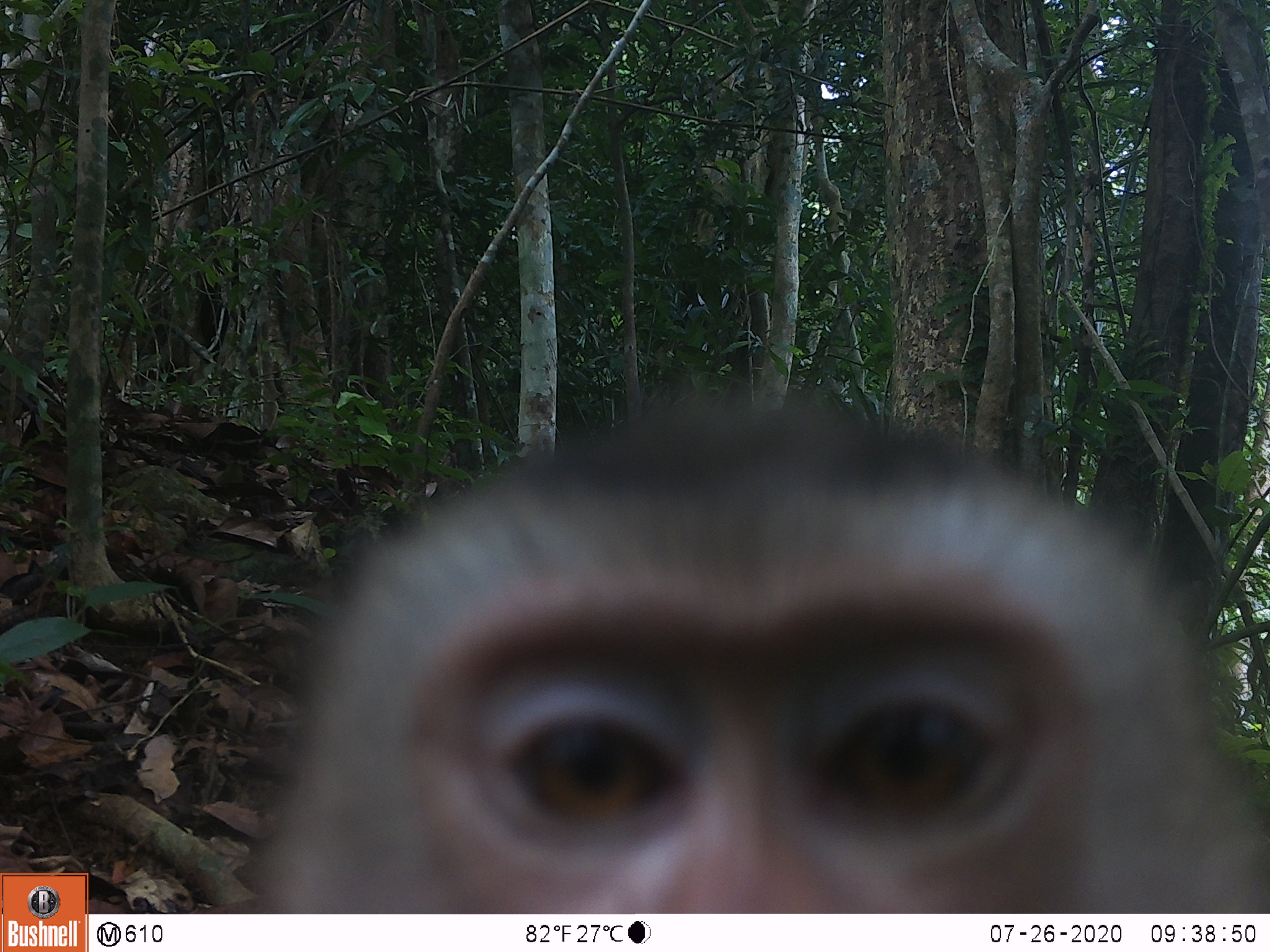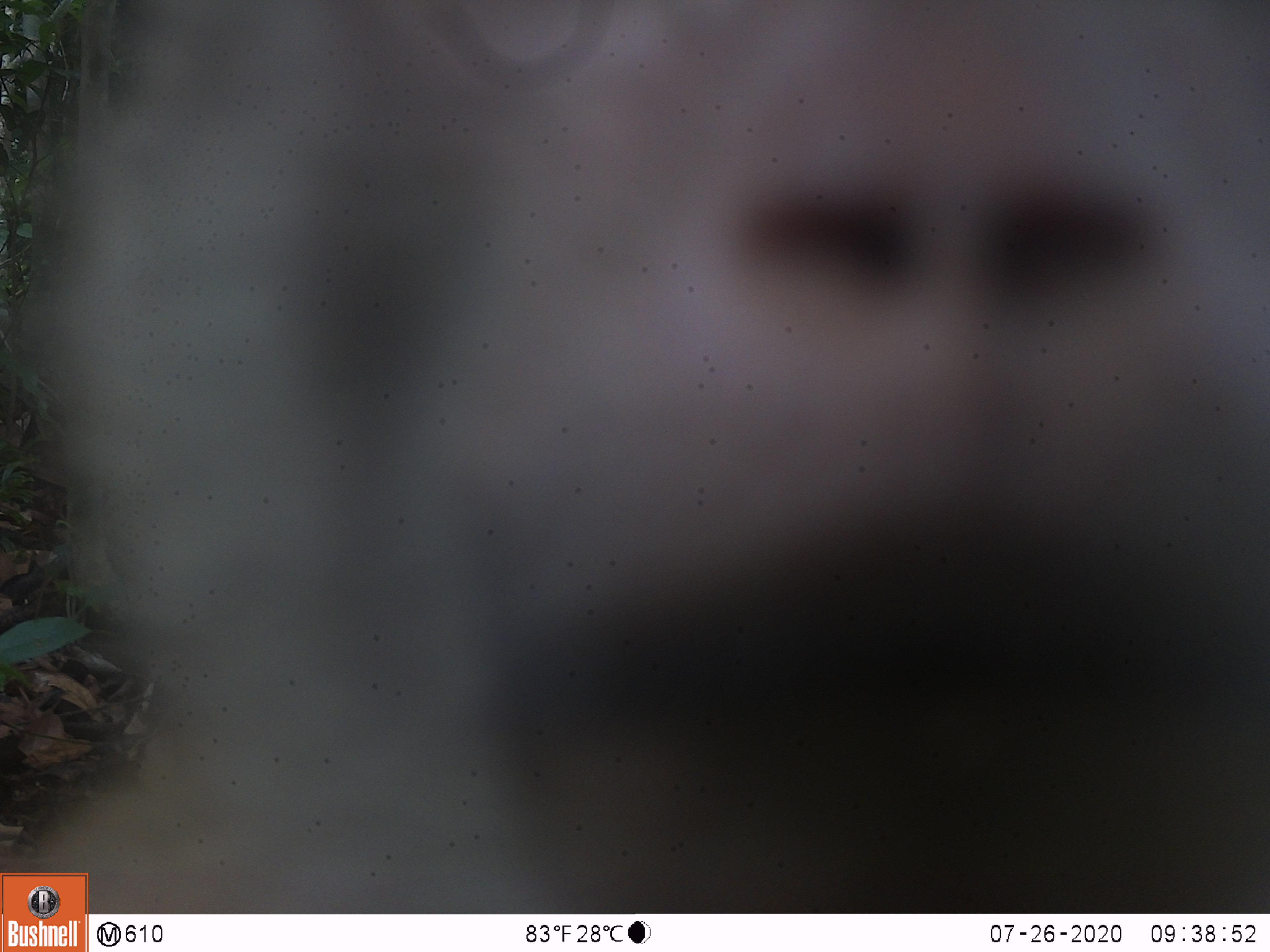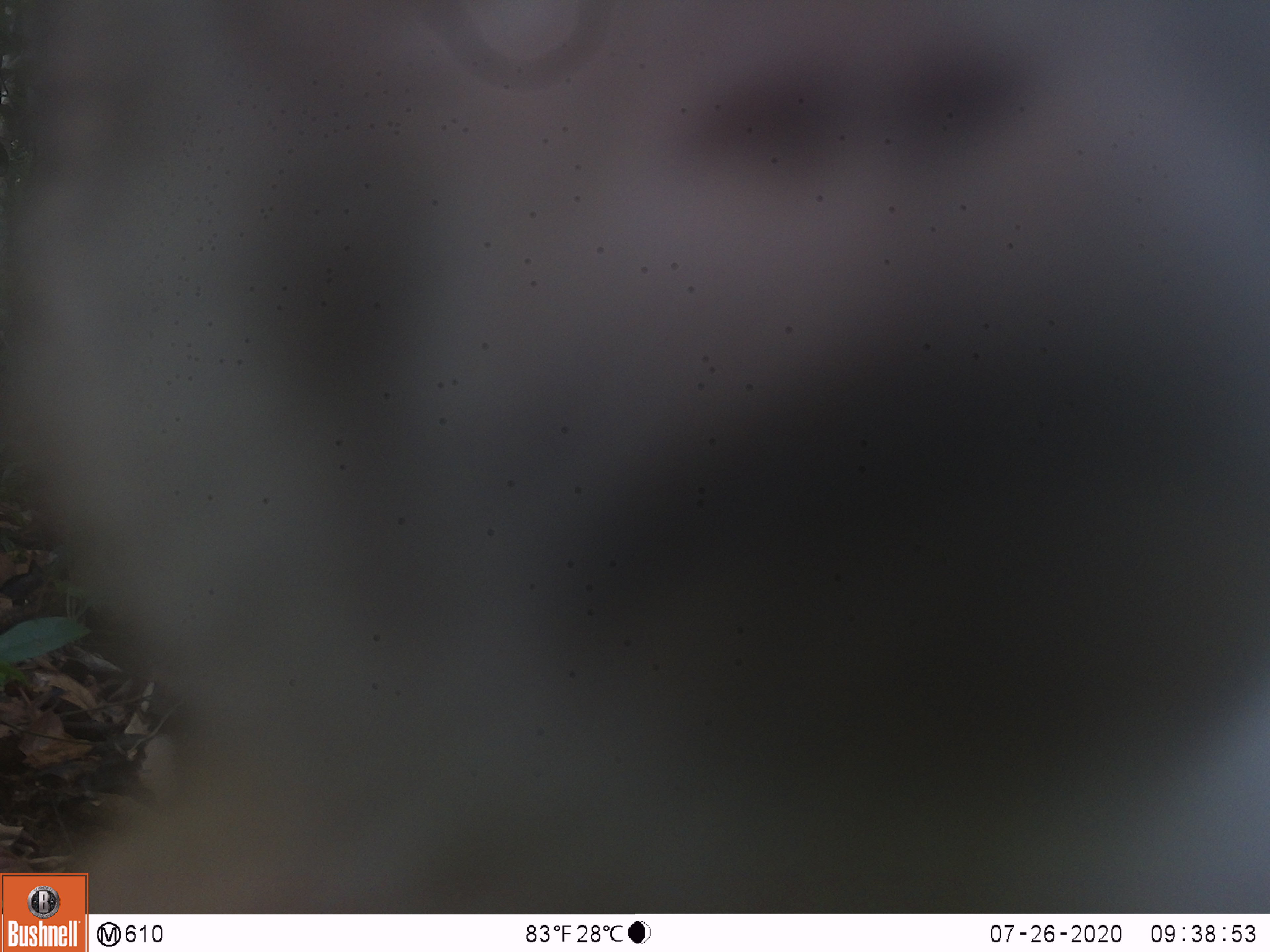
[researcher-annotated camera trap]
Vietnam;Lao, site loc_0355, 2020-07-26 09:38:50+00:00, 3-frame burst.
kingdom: Animalia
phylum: Chordata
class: Mammalia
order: Primates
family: Cercopithecidae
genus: Macaca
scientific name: Macaca nemestrina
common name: pig-tailed macaque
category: pig tailed macaque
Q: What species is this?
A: Pig tailed macaque (pig-tailed macaque) (Macaca nemestrina).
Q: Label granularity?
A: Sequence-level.